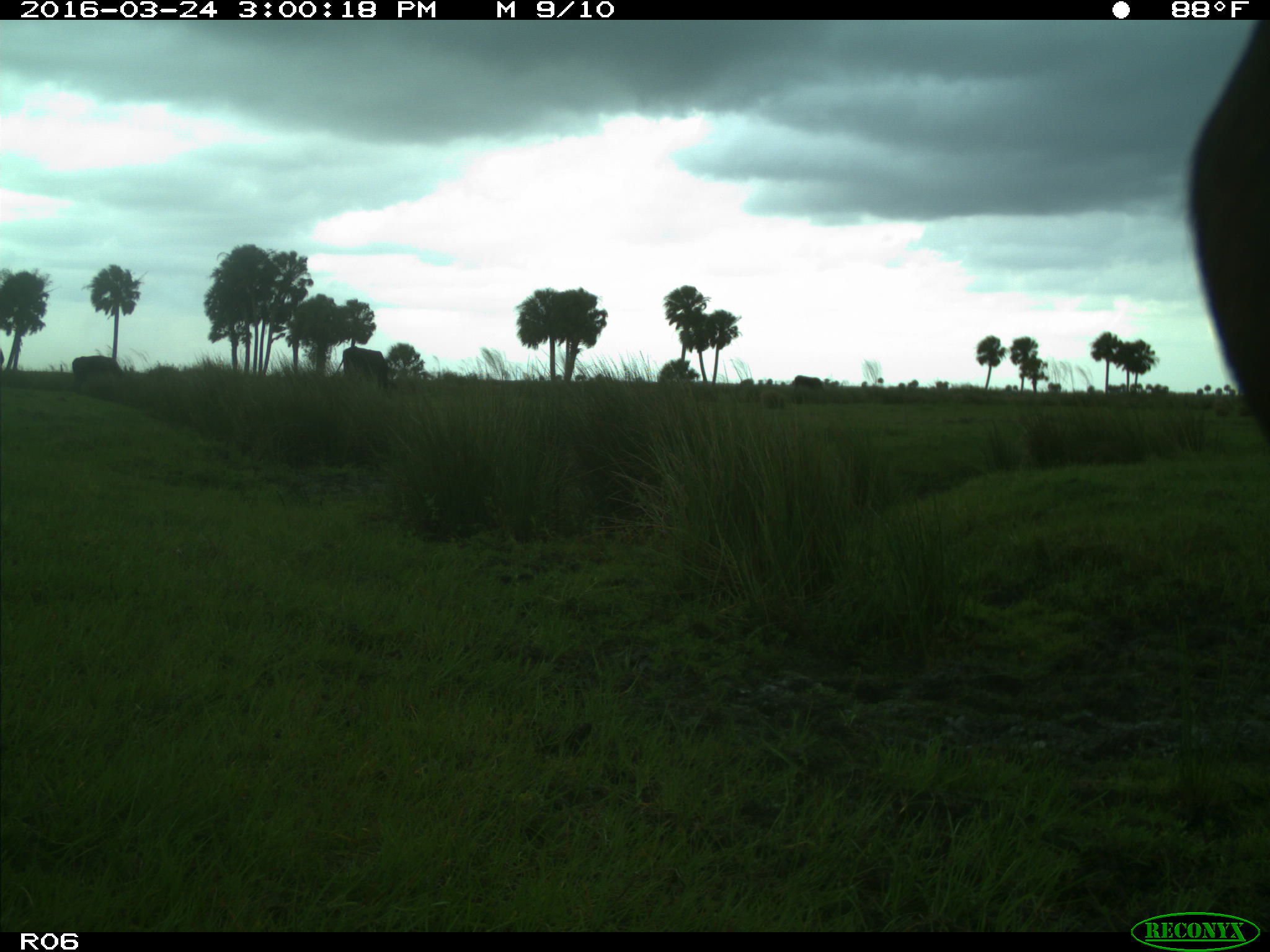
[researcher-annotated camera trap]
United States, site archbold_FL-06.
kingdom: Animalia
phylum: Chordata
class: Mammalia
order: Artiodactyla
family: Bovidae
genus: Bos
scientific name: Bos taurus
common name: domestic cow